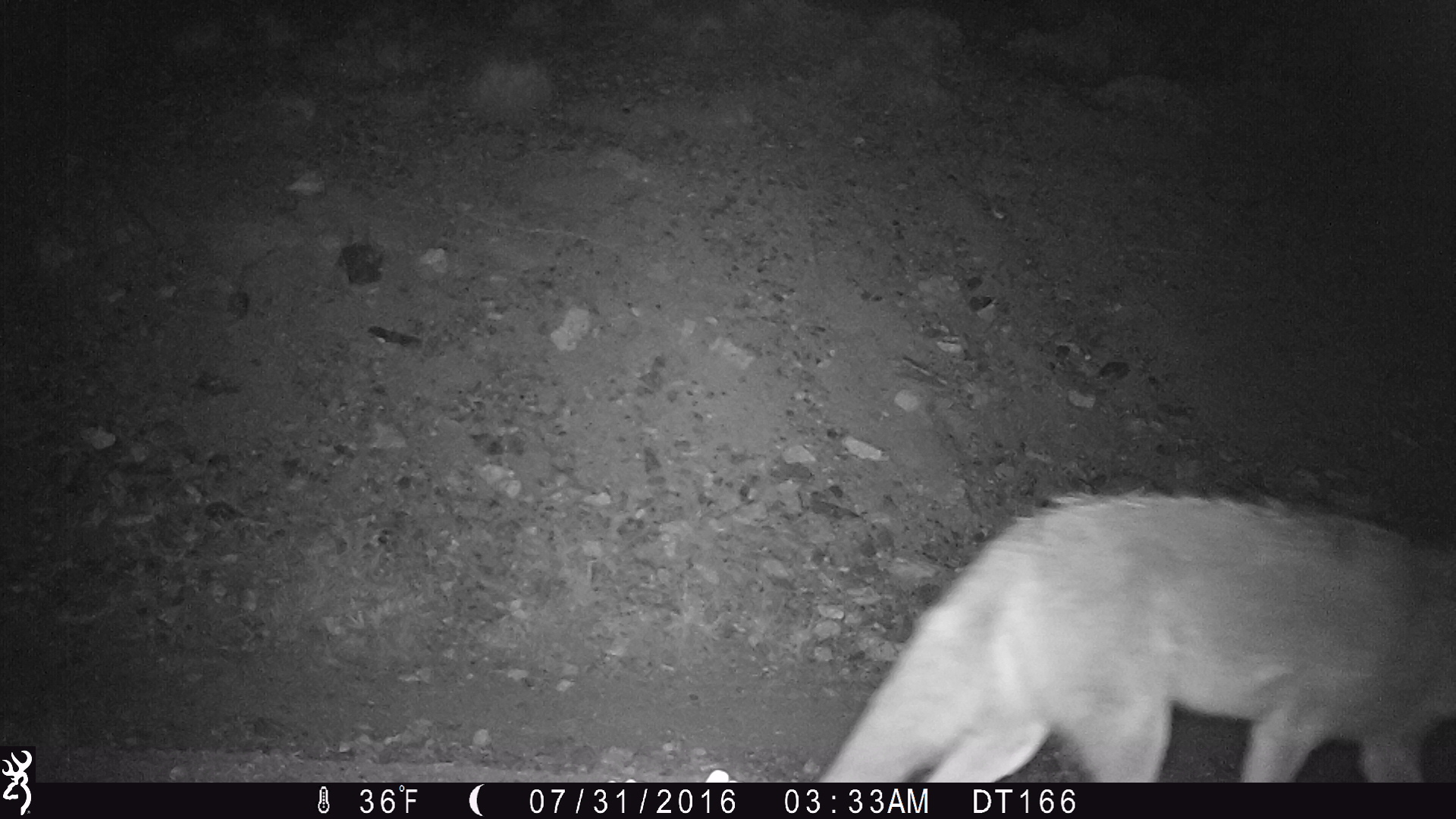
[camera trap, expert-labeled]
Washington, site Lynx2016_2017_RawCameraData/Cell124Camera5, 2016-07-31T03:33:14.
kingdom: Animalia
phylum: Chordata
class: Mammalia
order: Carnivora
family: Canidae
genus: Canis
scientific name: Canis latrans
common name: coyote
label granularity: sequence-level